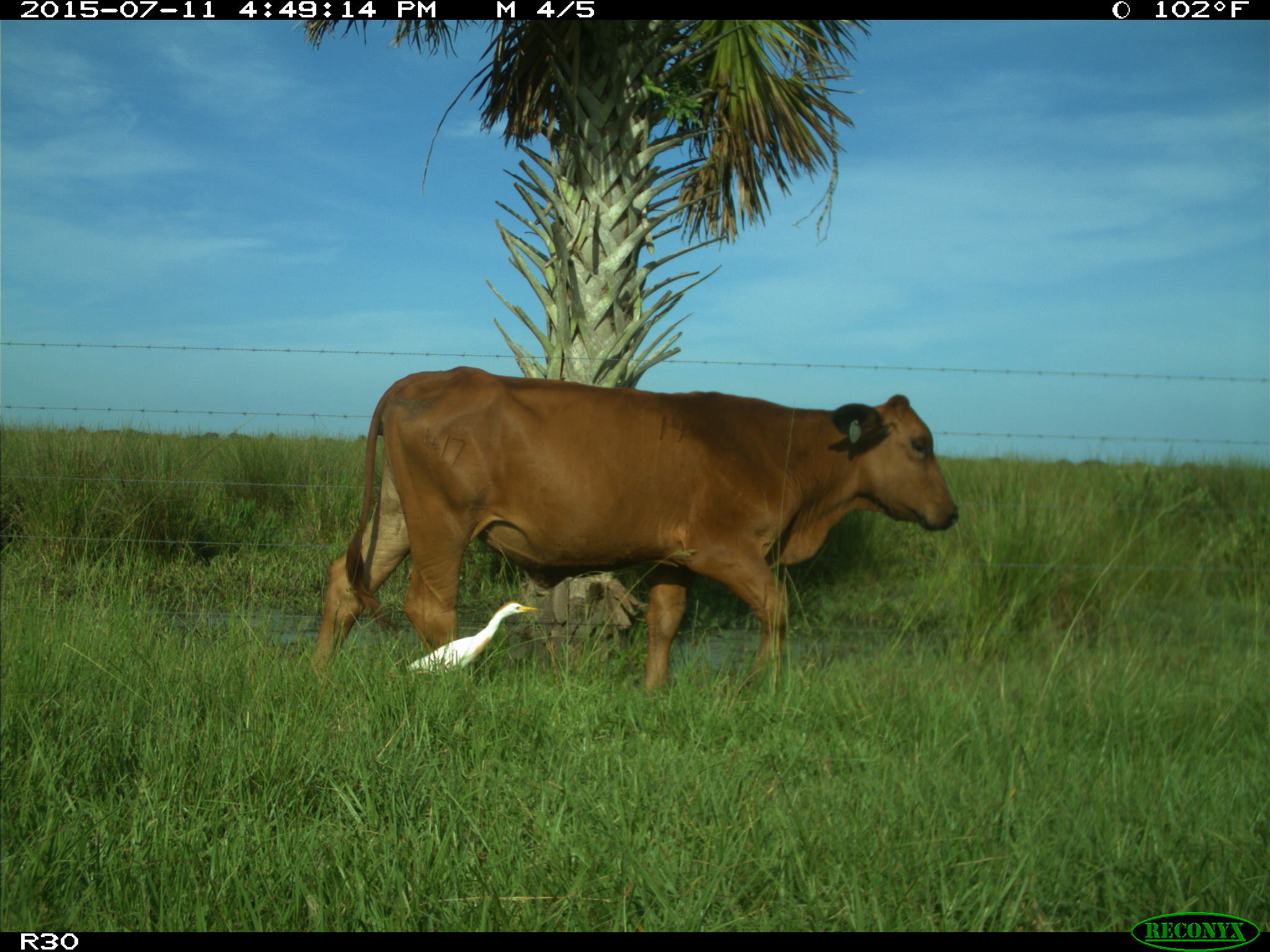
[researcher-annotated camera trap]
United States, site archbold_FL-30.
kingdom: Animalia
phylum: Chordata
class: Mammalia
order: Artiodactyla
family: Bovidae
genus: Bos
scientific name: Bos taurus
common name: domestic cow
Bos taurus (domestic cow).